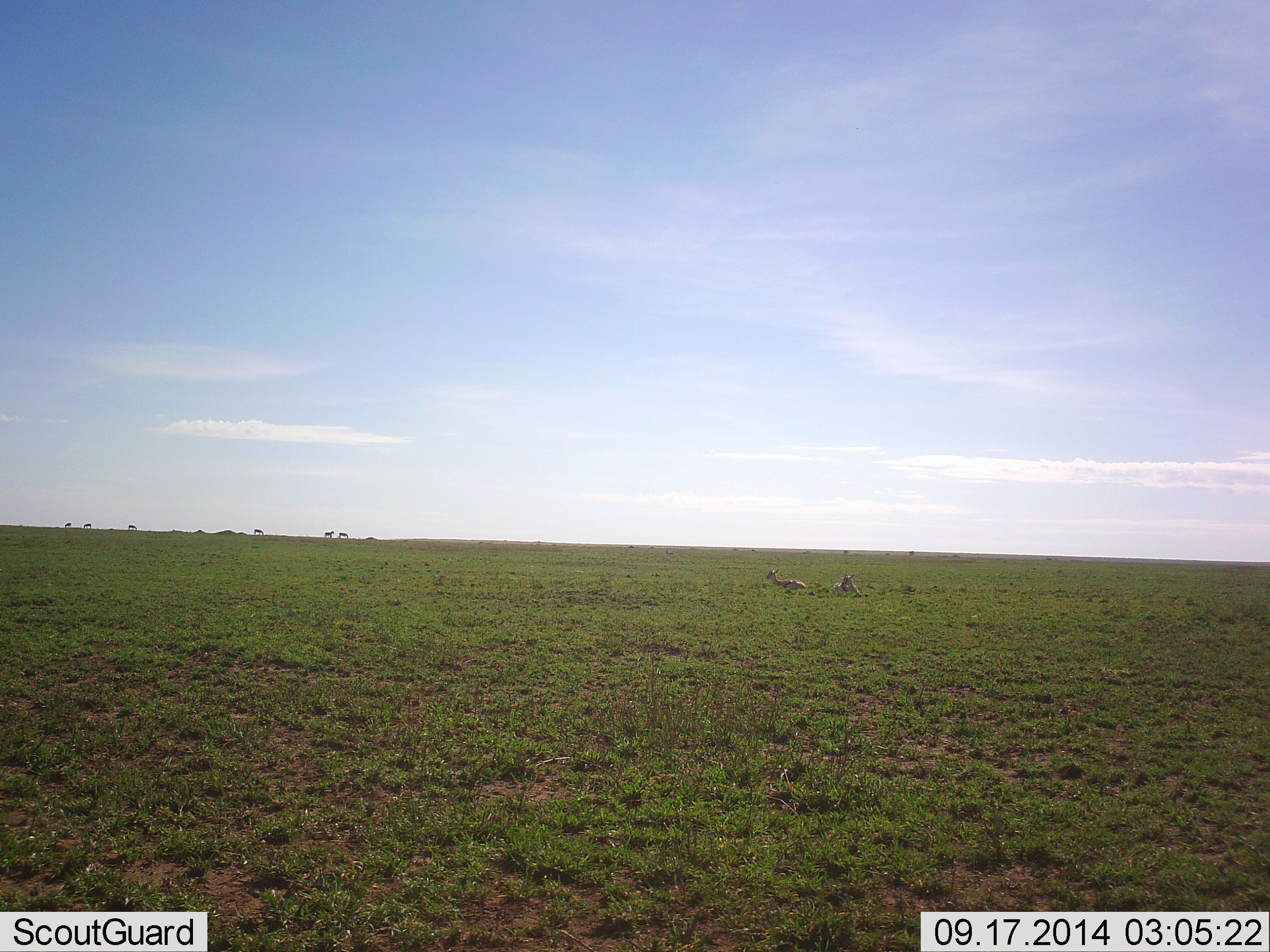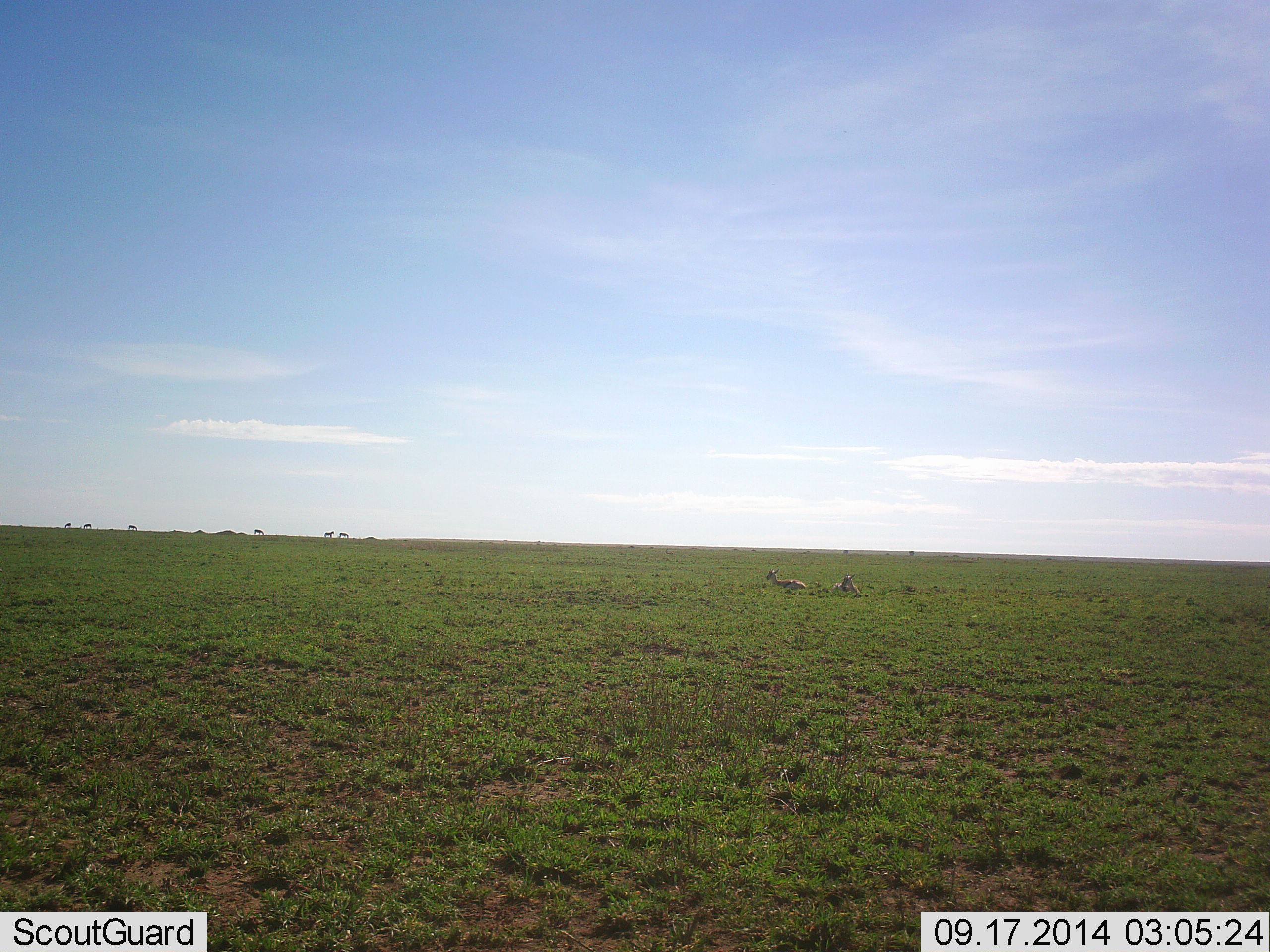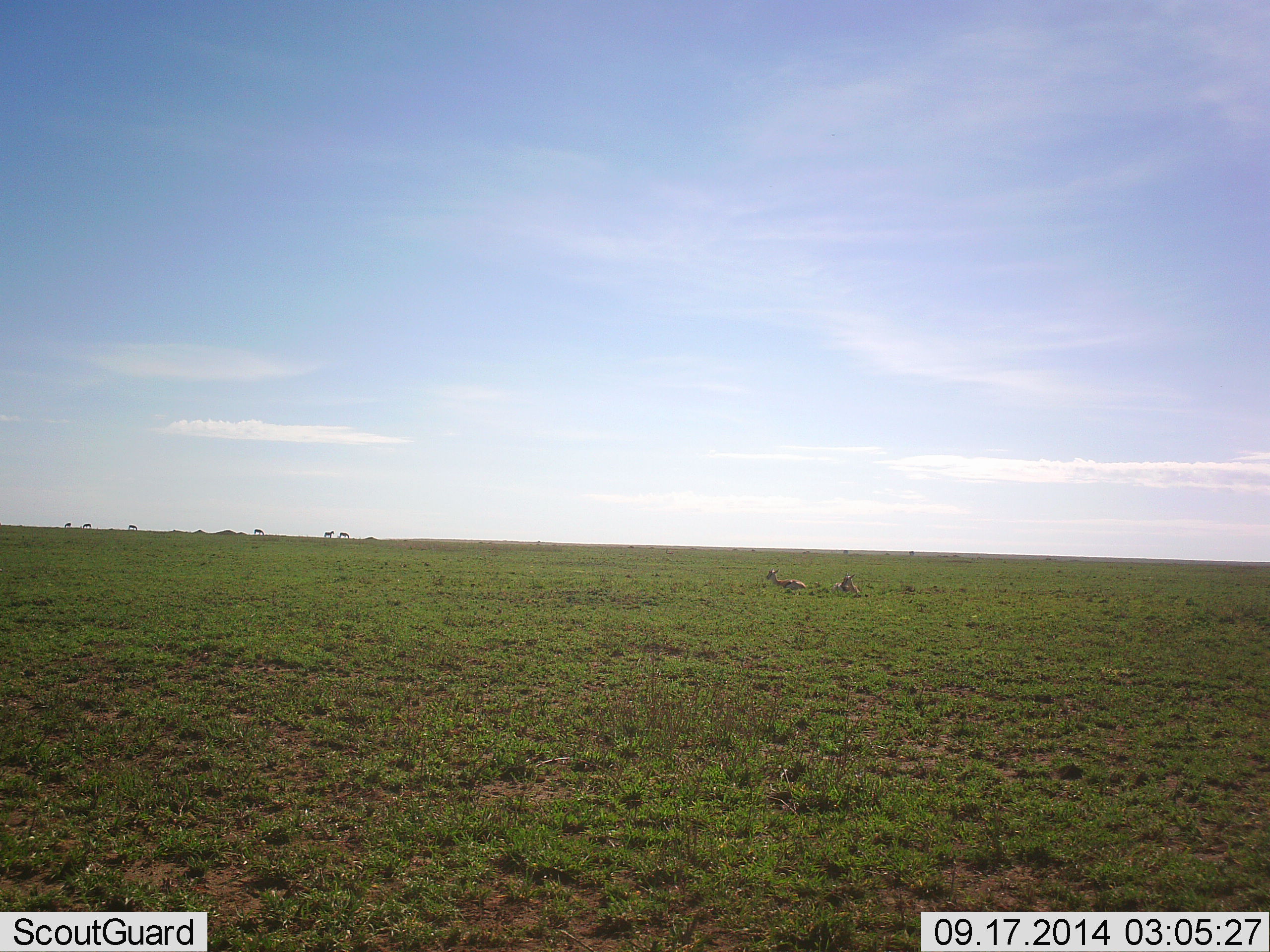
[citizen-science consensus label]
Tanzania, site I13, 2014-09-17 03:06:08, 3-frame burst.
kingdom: Animalia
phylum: Chordata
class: Mammalia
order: Artiodactyla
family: Bovidae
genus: Eudorcas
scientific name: Eudorcas thomsonii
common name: thomson's gazelle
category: gazellethomsons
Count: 2.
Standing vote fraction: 25%.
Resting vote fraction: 100%.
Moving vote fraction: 0%.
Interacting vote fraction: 8%.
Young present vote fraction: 0%.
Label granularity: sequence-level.